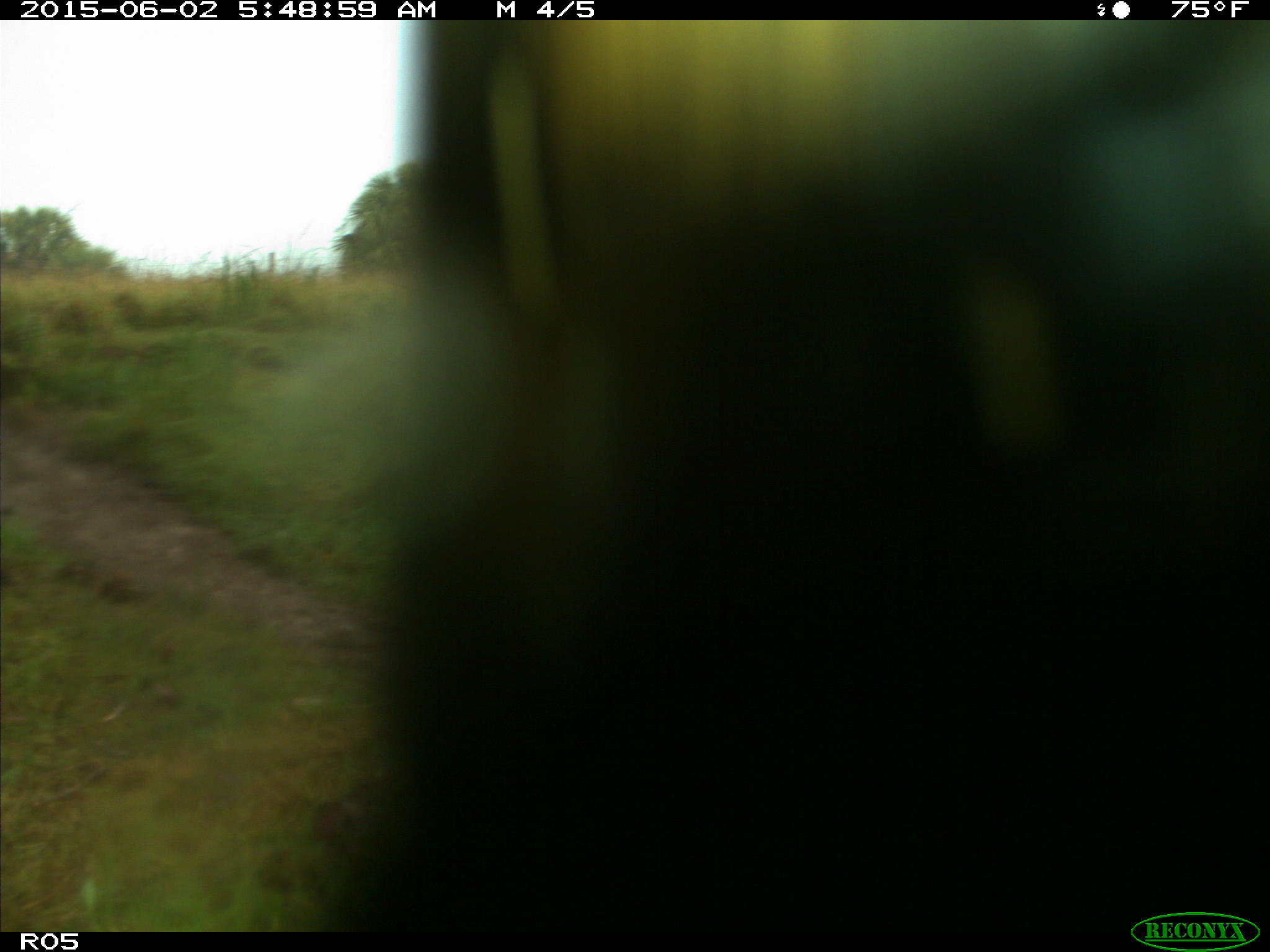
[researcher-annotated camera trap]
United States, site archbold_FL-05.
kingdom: Animalia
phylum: Chordata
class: Mammalia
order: Artiodactyla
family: Bovidae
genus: Bos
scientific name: Bos taurus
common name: domestic cow